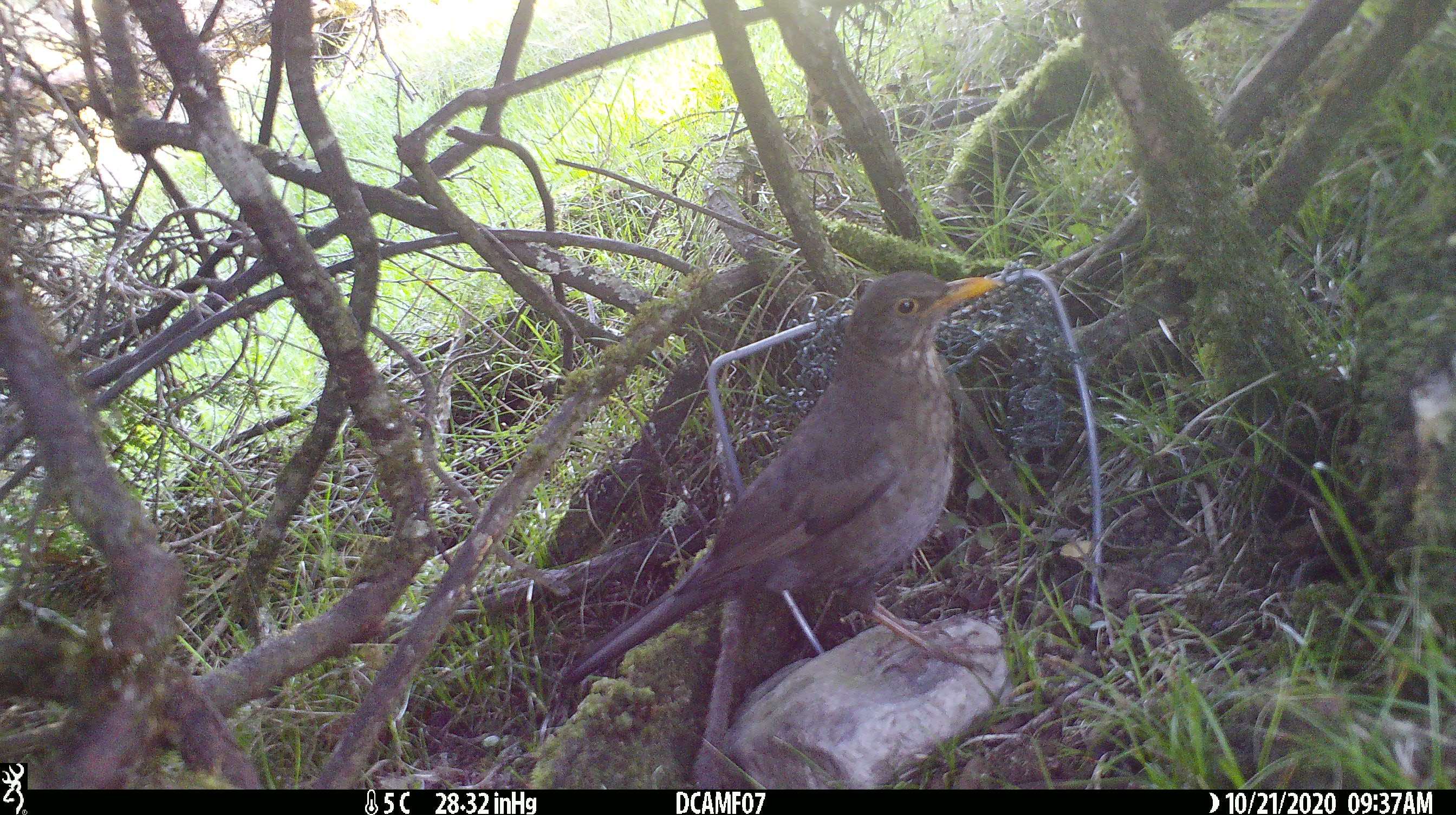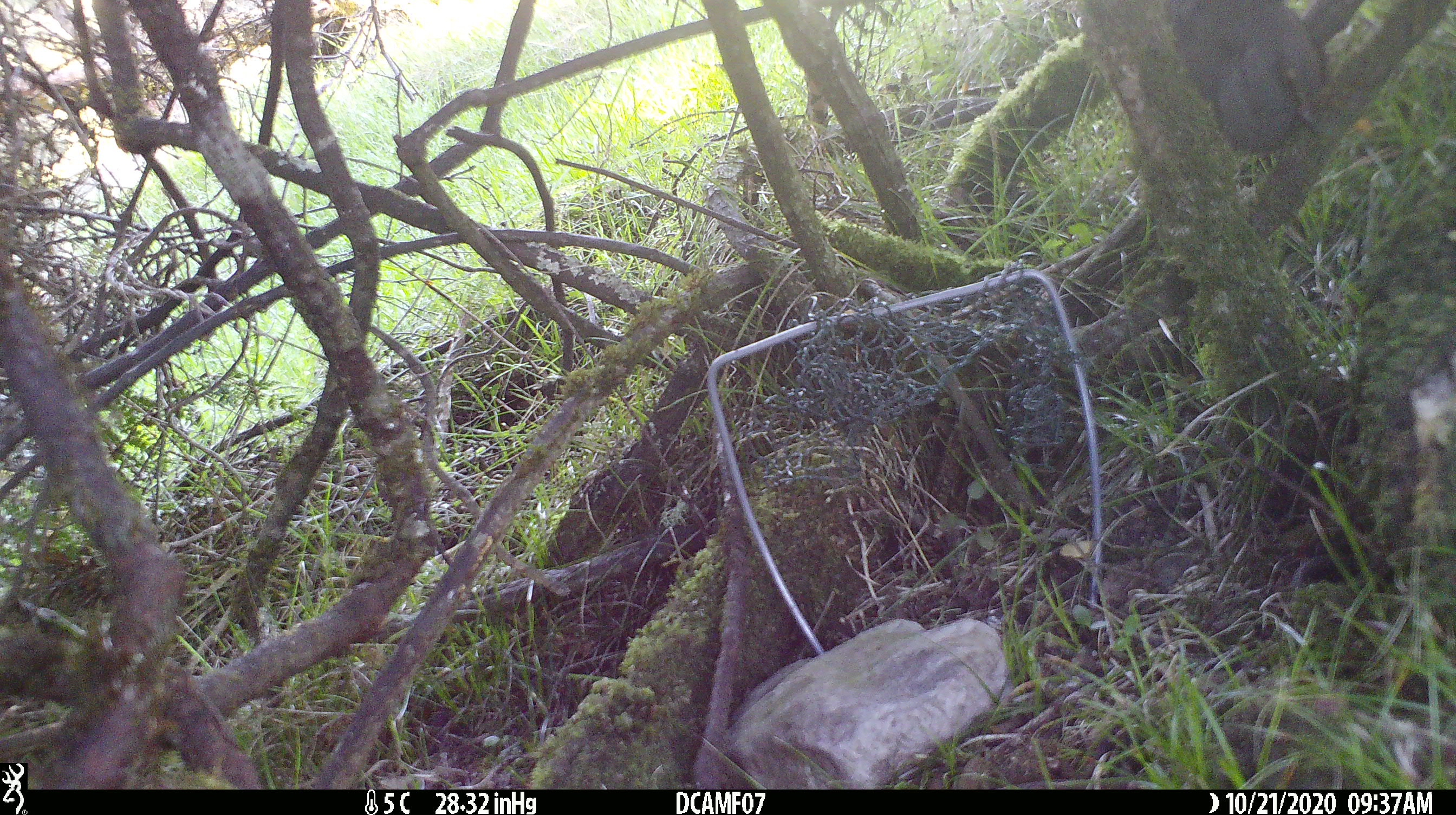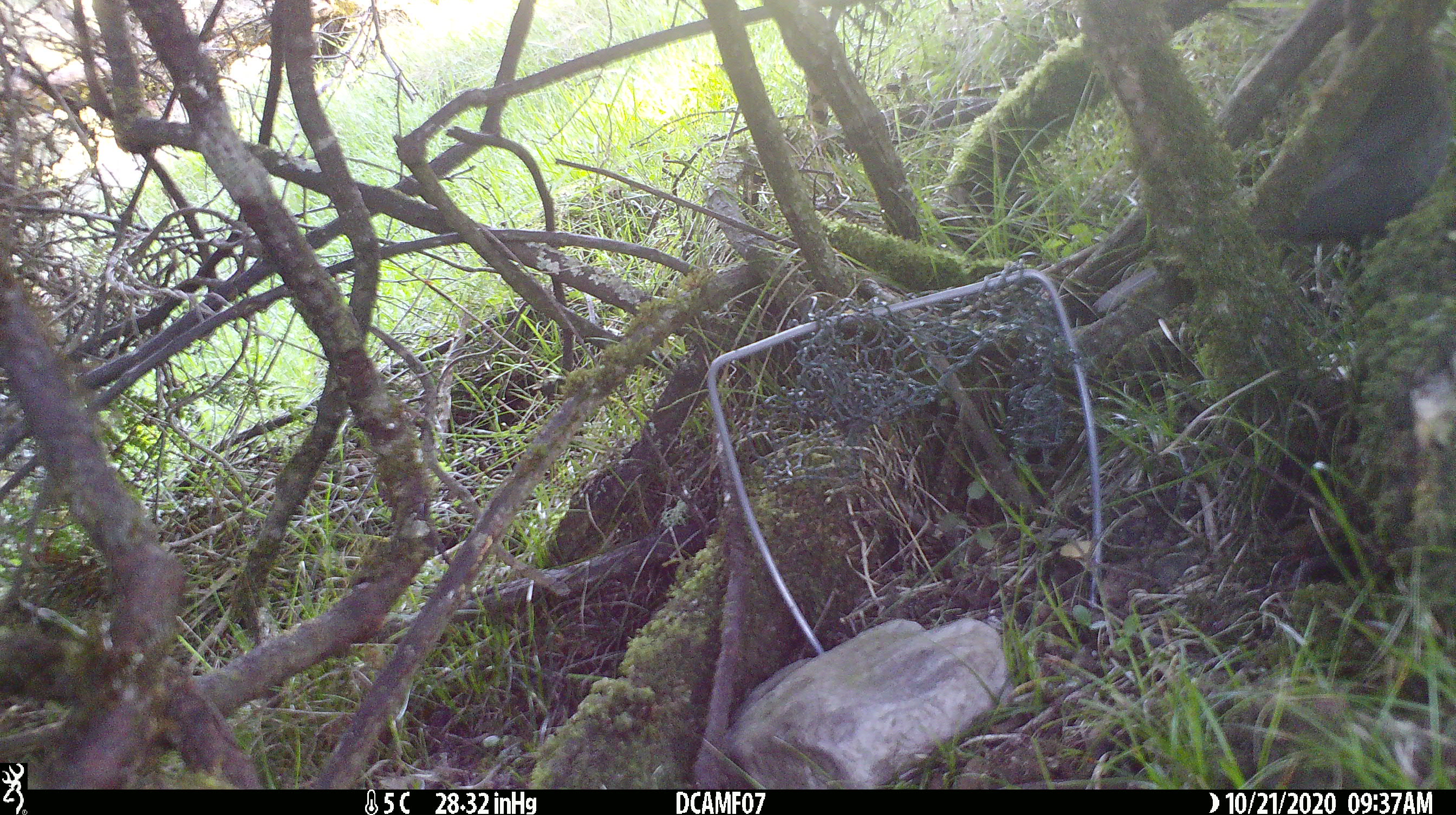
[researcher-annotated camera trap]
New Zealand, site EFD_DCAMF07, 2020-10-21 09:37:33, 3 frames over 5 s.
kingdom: Animalia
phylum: Chordata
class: Aves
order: Passeriformes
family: Turdidae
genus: Turdus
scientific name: Turdus merula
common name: eurasian blackbird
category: blackbird